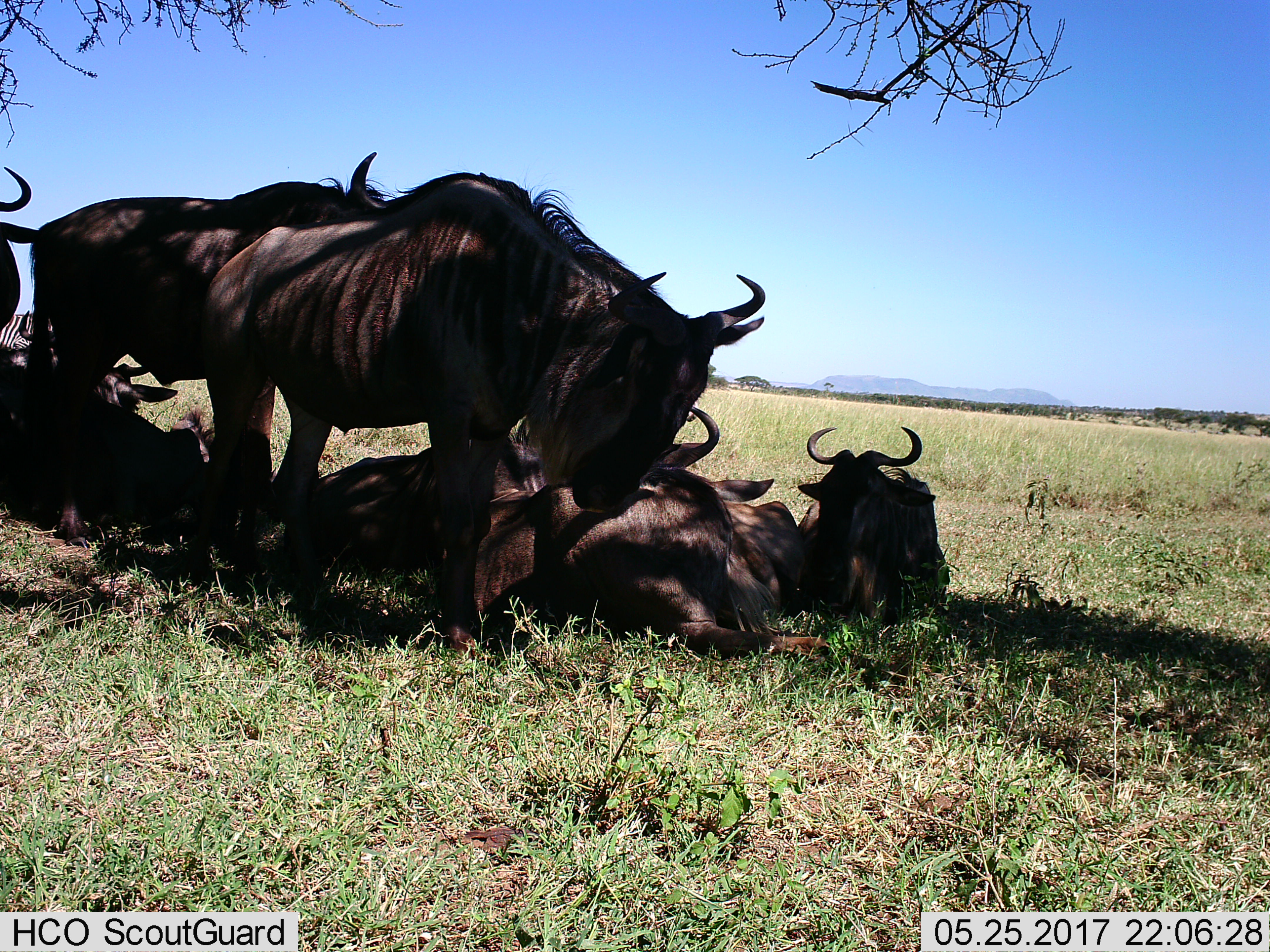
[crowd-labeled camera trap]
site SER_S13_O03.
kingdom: Animalia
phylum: Chordata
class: Mammalia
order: Artiodactyla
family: Bovidae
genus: Connochaetes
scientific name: Connochaetes taurinus taurinus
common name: blue wildebeest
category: wildebeestblue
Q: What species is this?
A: Wildebeestblue (blue wildebeest) (Connochaetes taurinus taurinus).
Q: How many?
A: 7.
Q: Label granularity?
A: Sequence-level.